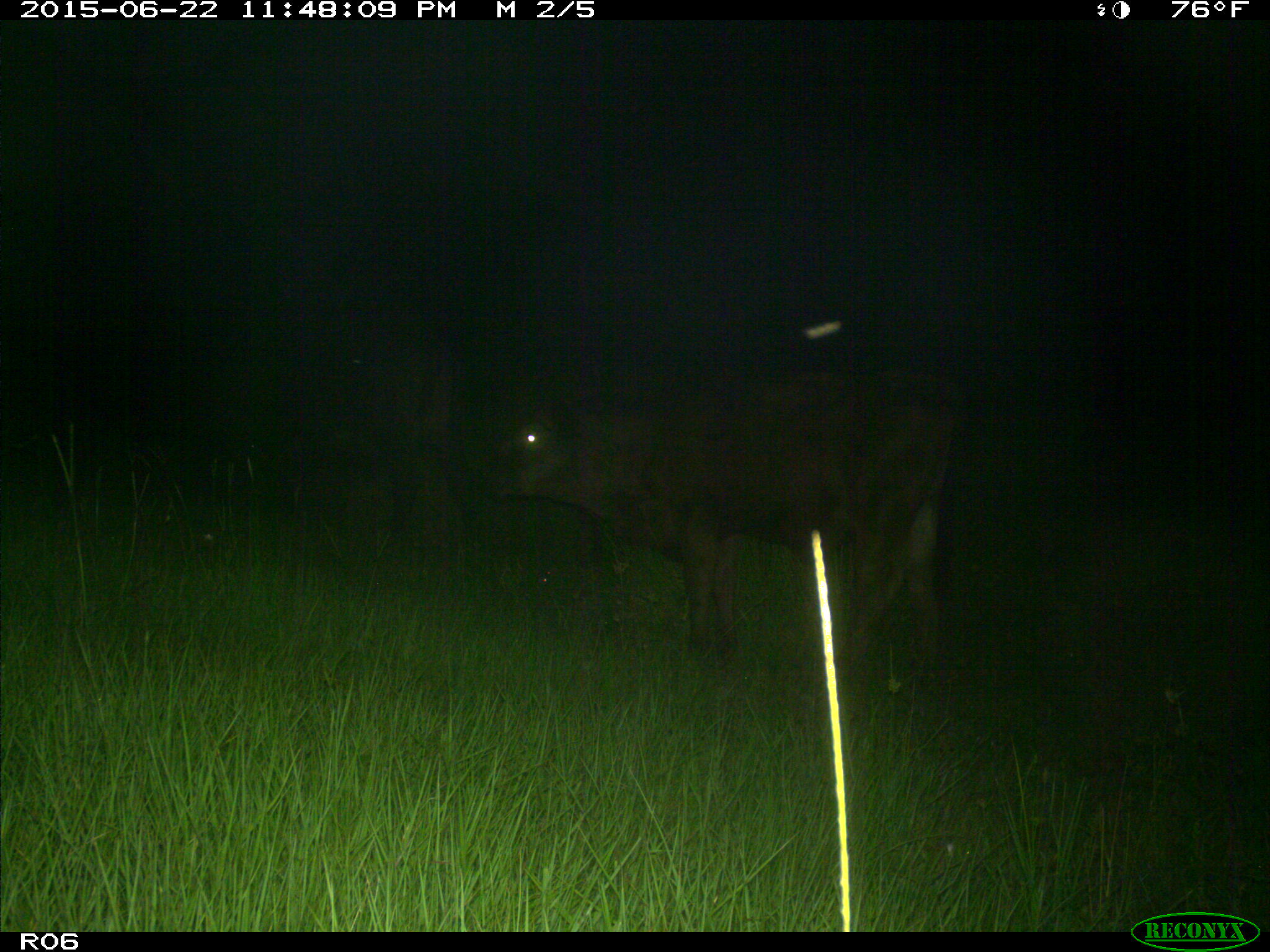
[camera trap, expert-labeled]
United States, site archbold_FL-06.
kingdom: Animalia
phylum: Chordata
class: Mammalia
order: Artiodactyla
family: Bovidae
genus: Bos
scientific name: Bos taurus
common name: domestic cow